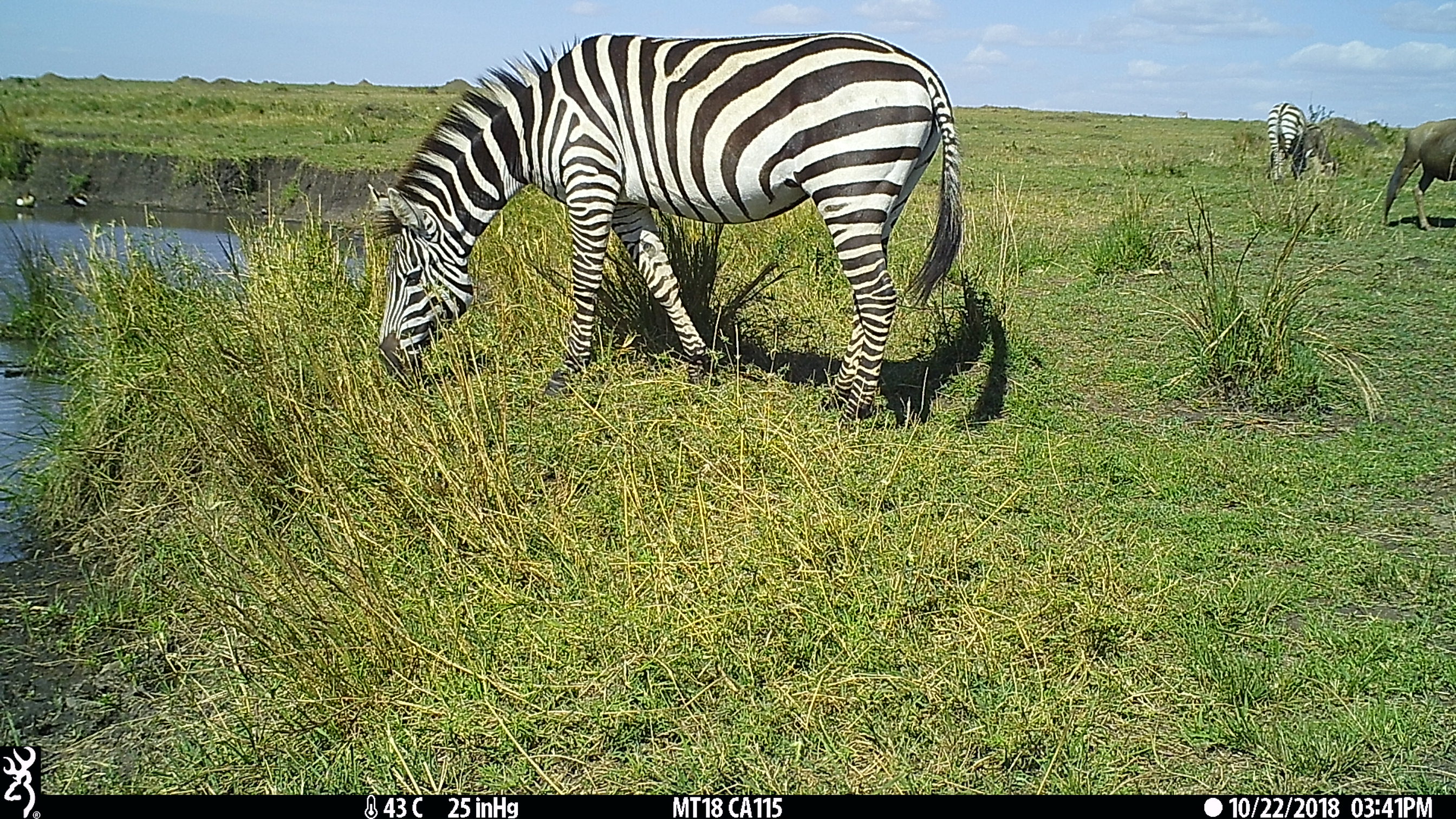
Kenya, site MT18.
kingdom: Animalia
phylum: Chordata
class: Mammalia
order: Perissodactyla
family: Equidae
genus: Equus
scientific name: Equus quagga burchellii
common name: burchell's zebra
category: zebra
Zebra (burchell's zebra) (Equus quagga burchellii).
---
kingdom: Animalia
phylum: Chordata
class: Mammalia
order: Artiodactyla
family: Bovidae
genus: Connochaetes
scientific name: Connochaetes taurinus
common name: blue wildebeest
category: wildebeest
Wildebeest (blue wildebeest) (Connochaetes taurinus).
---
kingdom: Animalia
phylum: Chordata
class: Aves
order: Anseriformes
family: Anatidae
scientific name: Anatidae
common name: goose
Goose (Anatidae).